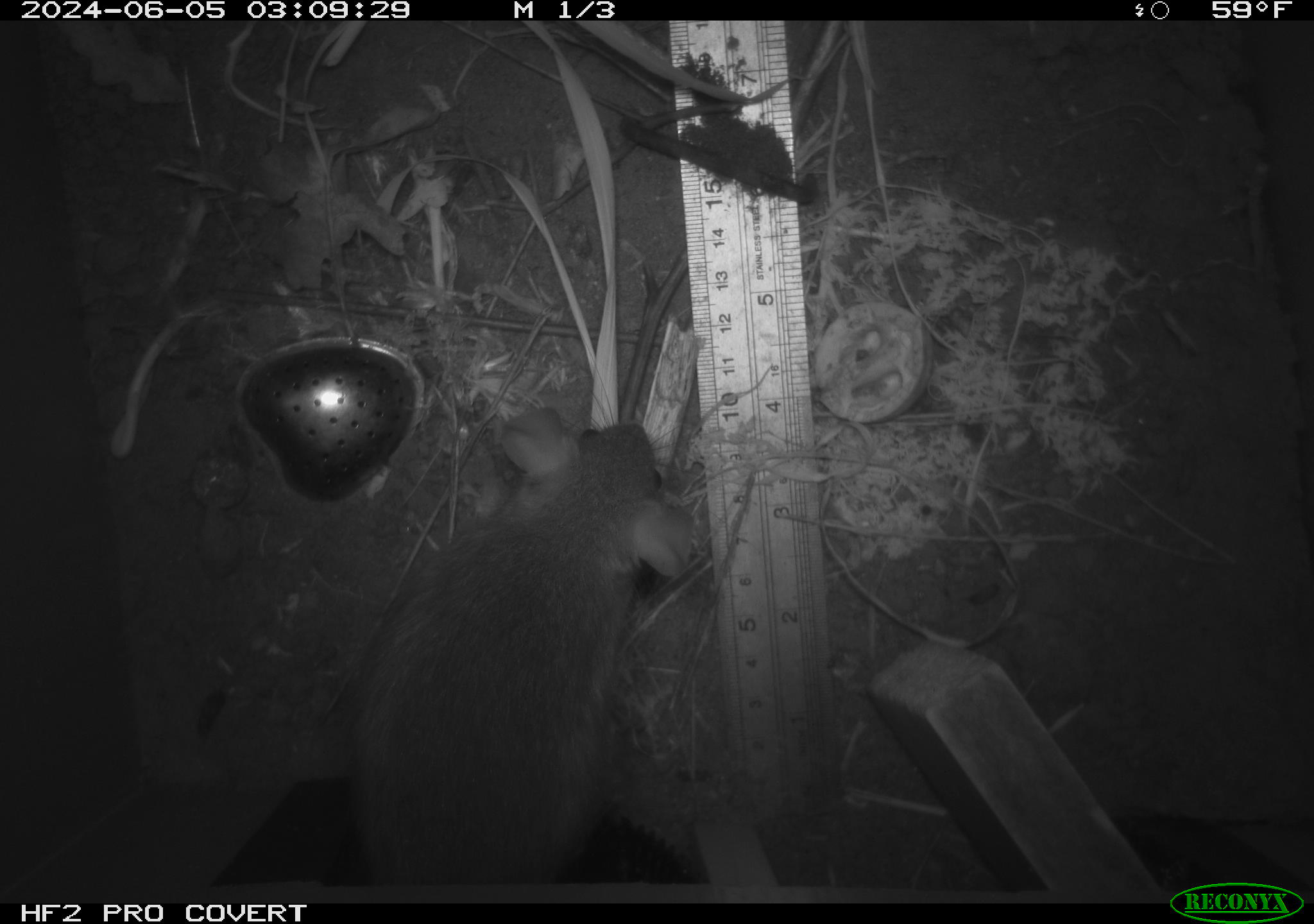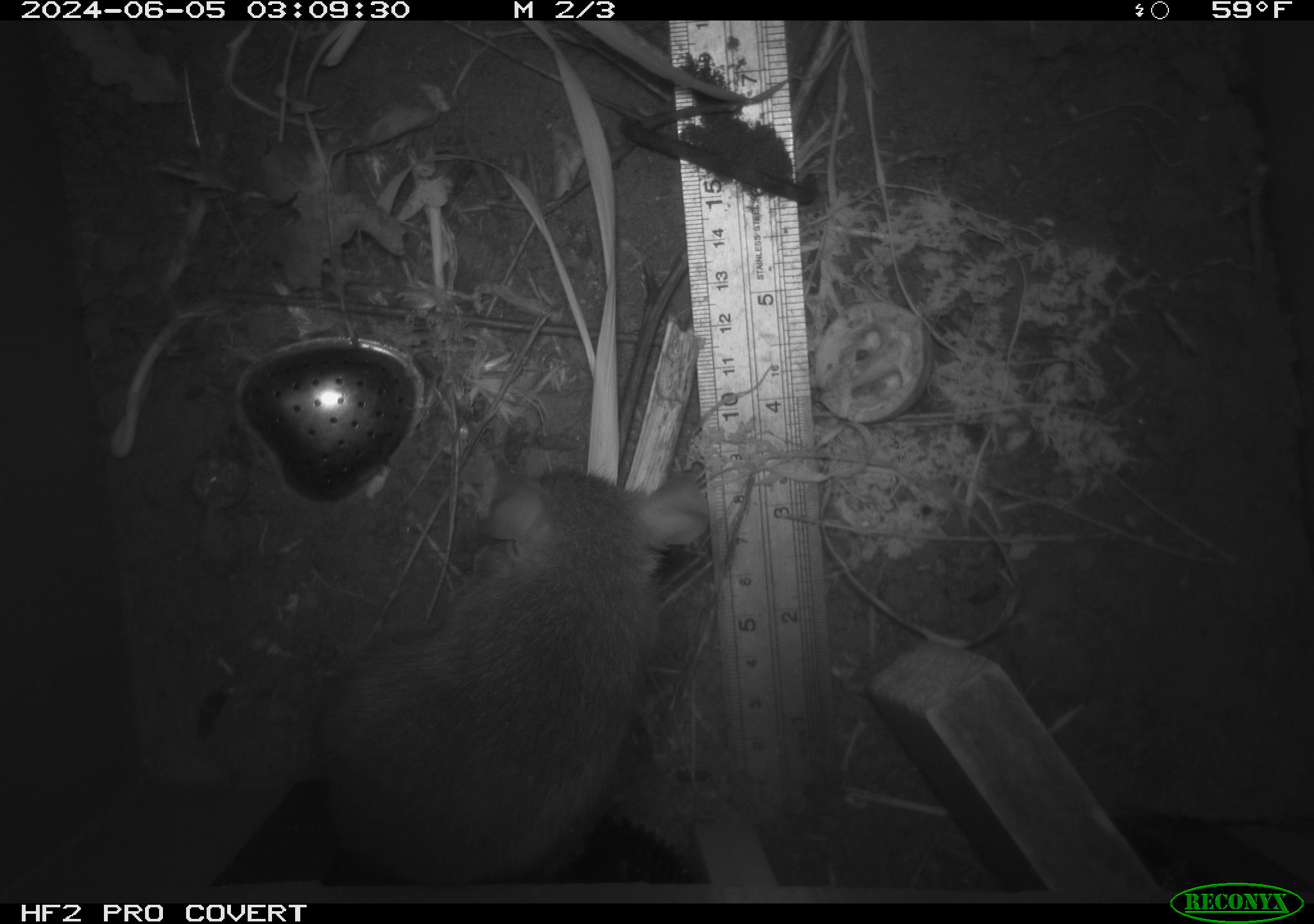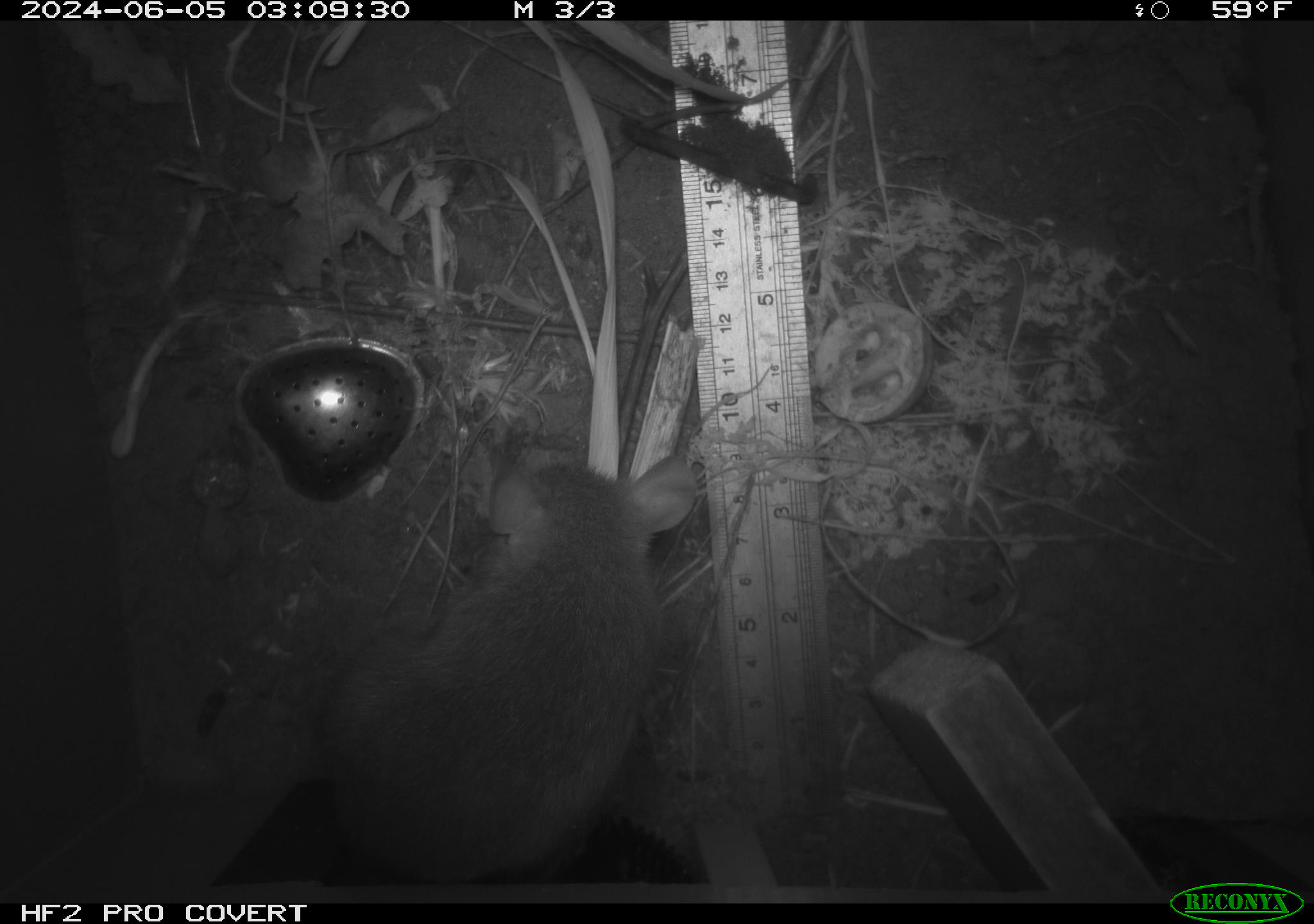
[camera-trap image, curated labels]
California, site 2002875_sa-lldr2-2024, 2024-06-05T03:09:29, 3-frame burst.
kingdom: Animalia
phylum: Chordata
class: Mammalia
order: Rodentia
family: Muridae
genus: Rattus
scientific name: Rattus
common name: rat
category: rattus species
Rattus species (rat) (Rattus).